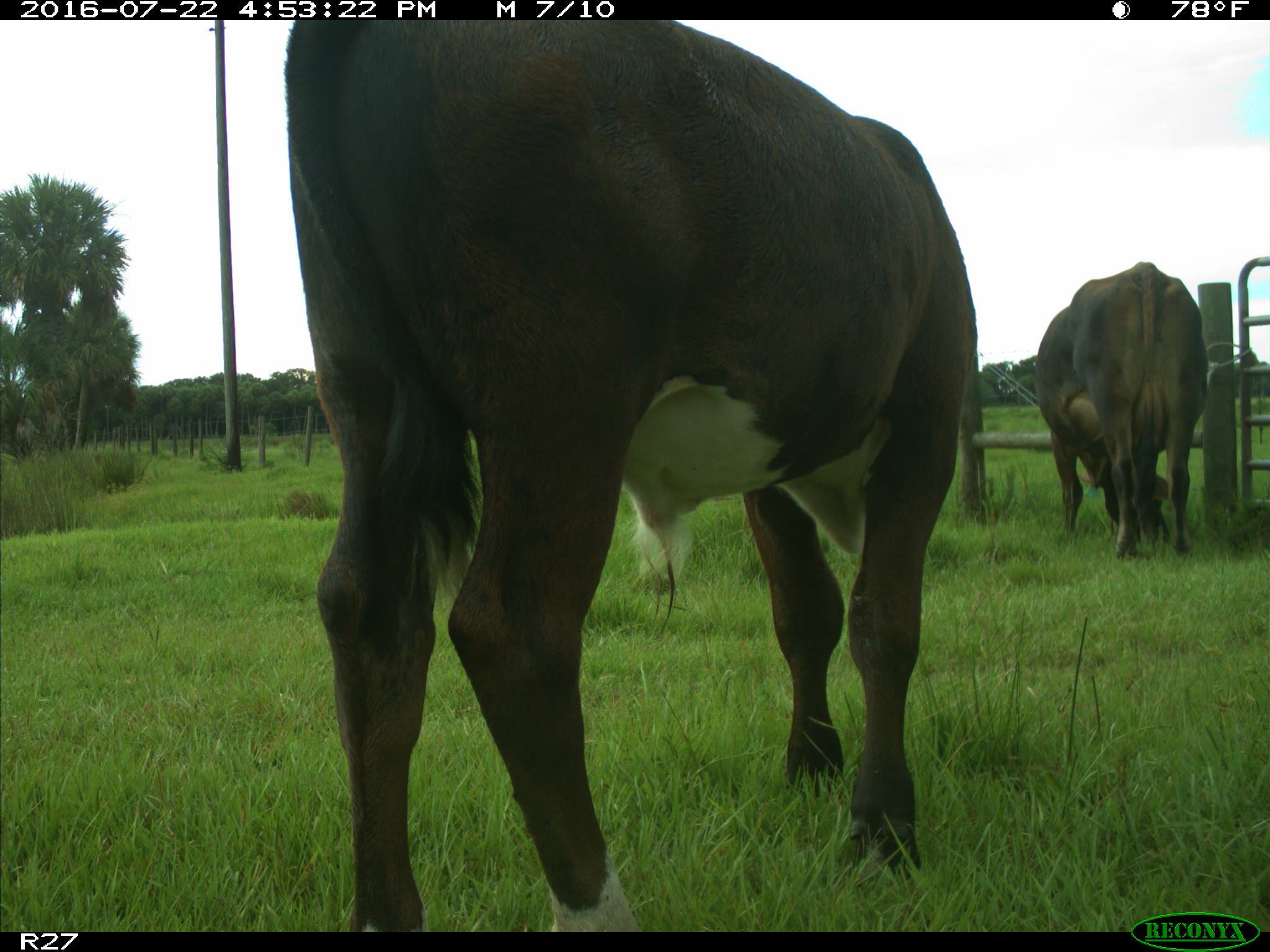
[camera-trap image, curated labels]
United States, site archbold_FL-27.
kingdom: Animalia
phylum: Chordata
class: Mammalia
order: Artiodactyla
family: Bovidae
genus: Bos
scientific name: Bos taurus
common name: domestic cow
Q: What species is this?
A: Bos taurus (domestic cow).